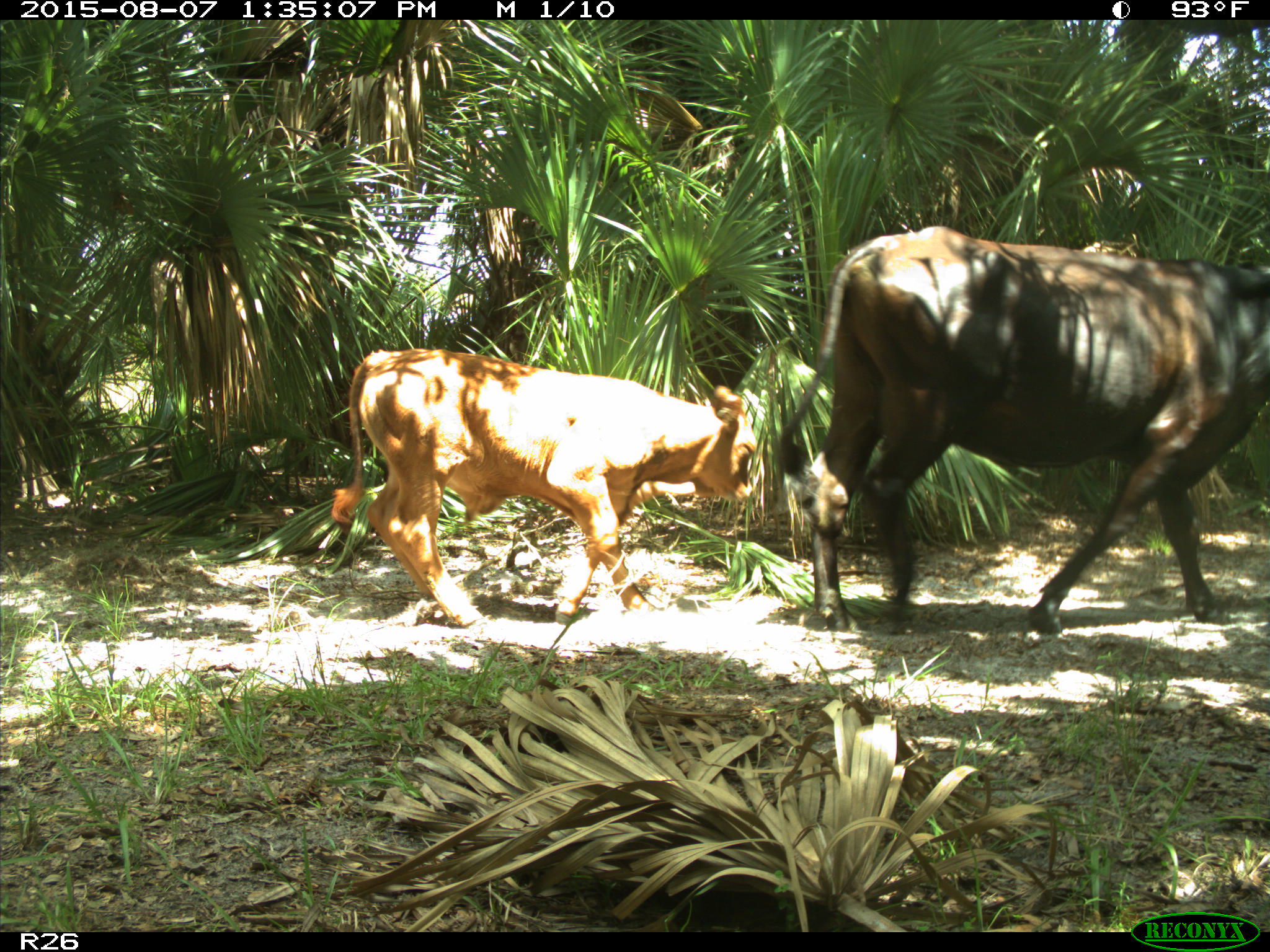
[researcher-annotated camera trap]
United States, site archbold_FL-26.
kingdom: Animalia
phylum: Chordata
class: Mammalia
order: Artiodactyla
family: Bovidae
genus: Bos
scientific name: Bos taurus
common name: domestic cow